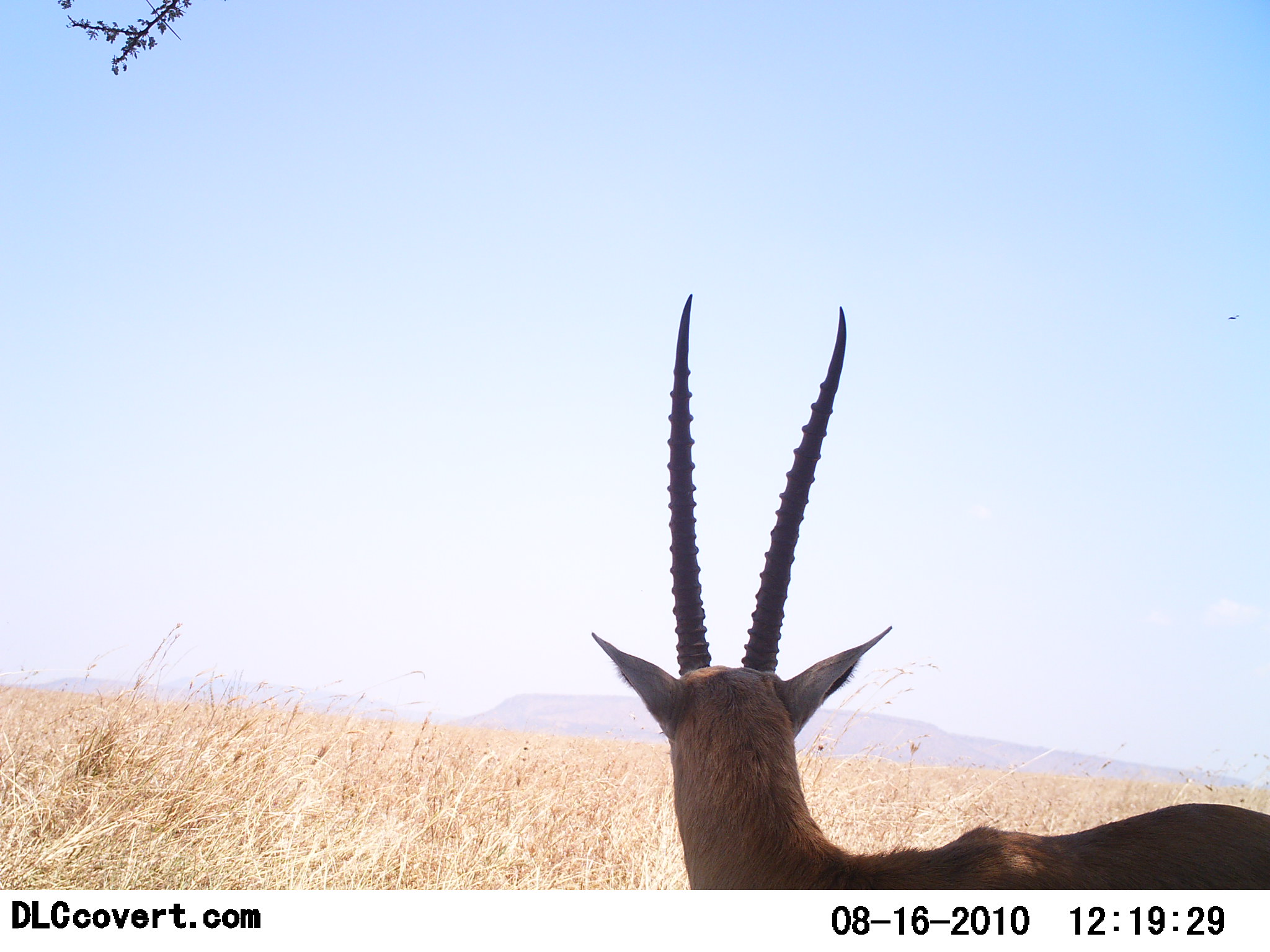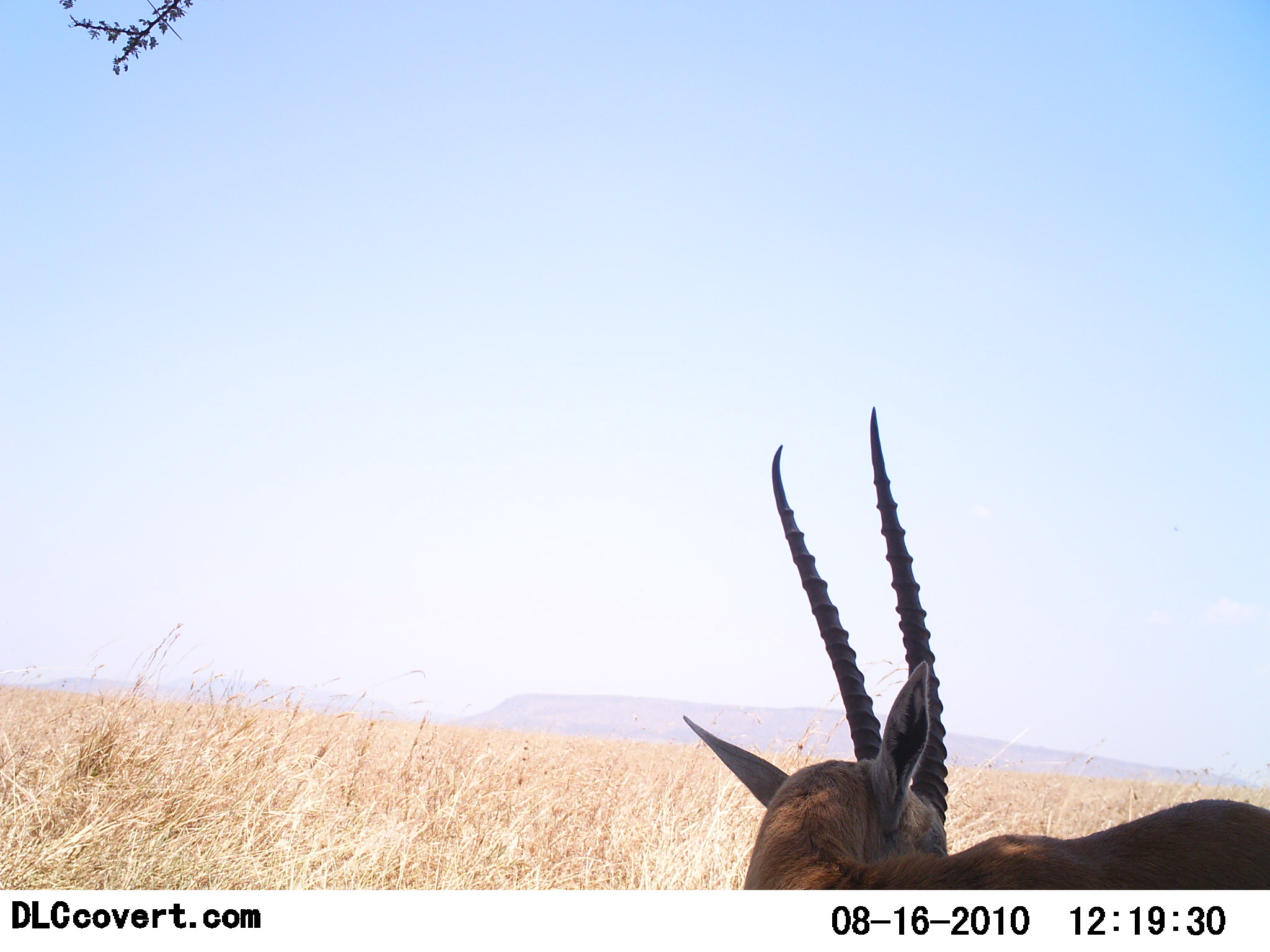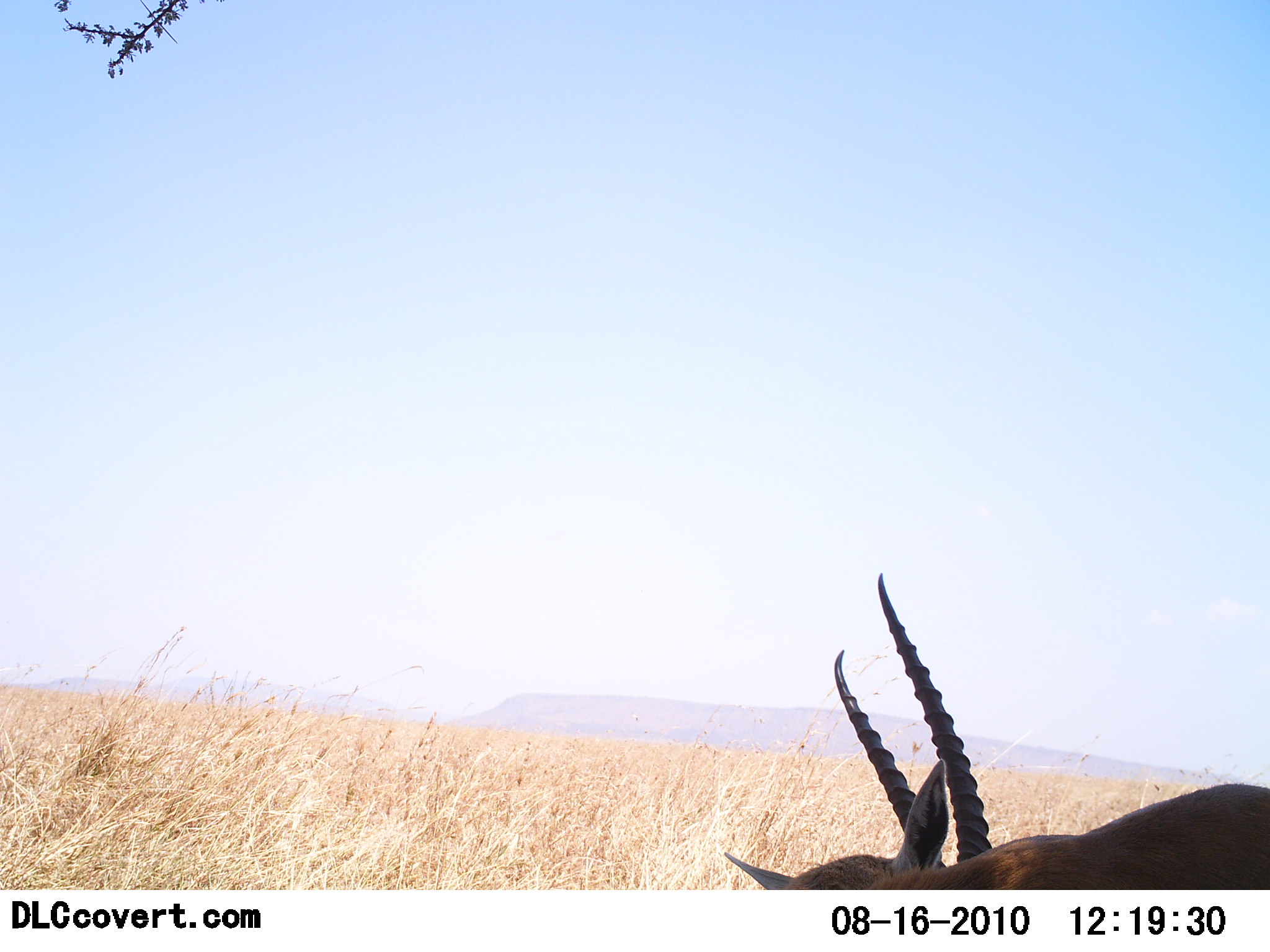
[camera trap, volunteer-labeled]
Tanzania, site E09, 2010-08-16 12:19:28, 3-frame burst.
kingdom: Animalia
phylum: Chordata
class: Mammalia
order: Artiodactyla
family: Bovidae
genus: Nanger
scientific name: Nanger granti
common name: grant's gazelle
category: gazellegrants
Gazellegrants (grant's gazelle) (Nanger granti), count 1. Behavior (volunteer vote fractions): standing 75%, resting 17%, moving 17%, interacting 8%. Young present (vote fraction): 0%. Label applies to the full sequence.